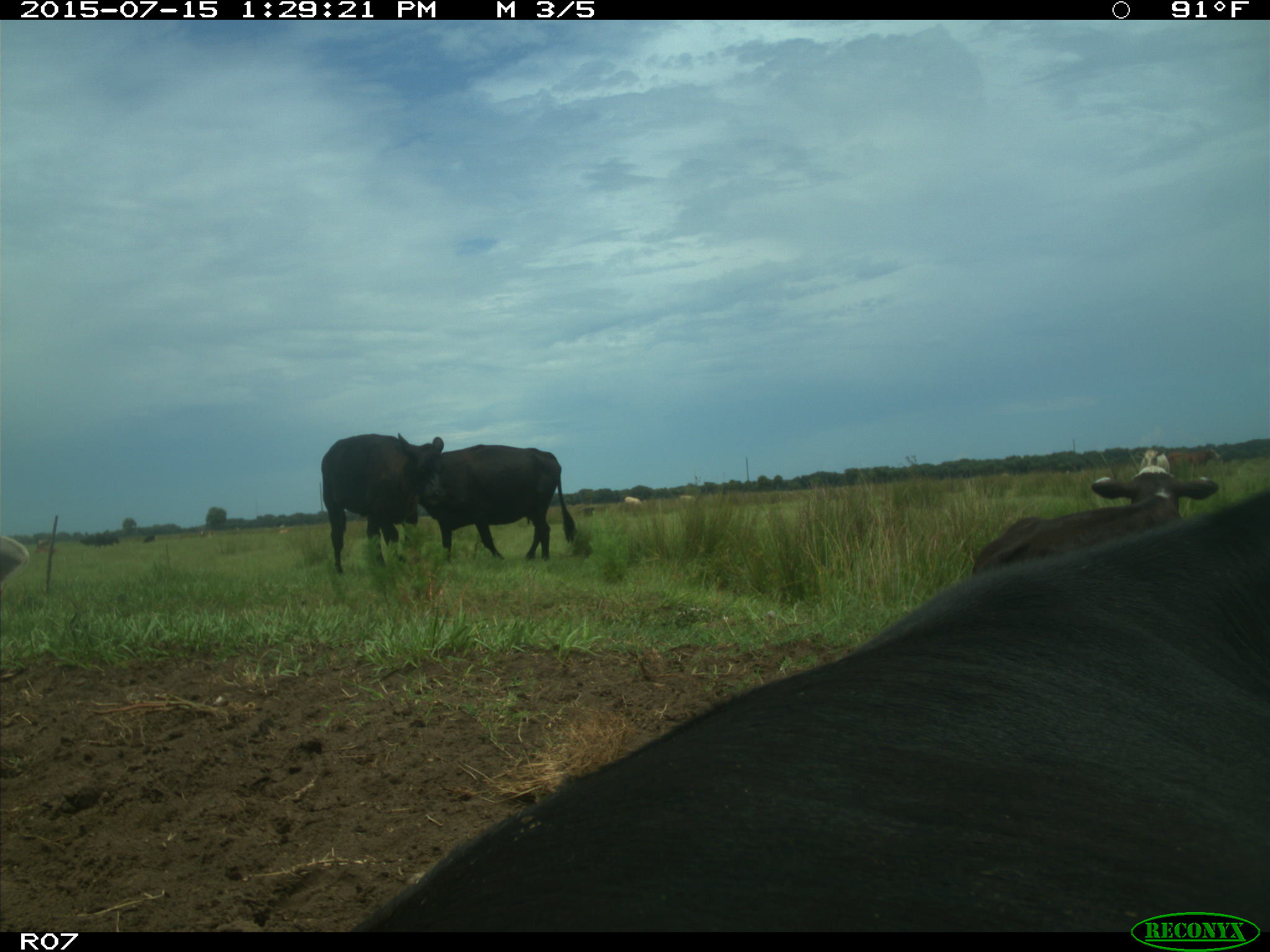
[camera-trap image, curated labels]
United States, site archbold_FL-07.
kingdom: Animalia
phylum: Chordata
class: Mammalia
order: Artiodactyla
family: Bovidae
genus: Bos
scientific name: Bos taurus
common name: domestic cow